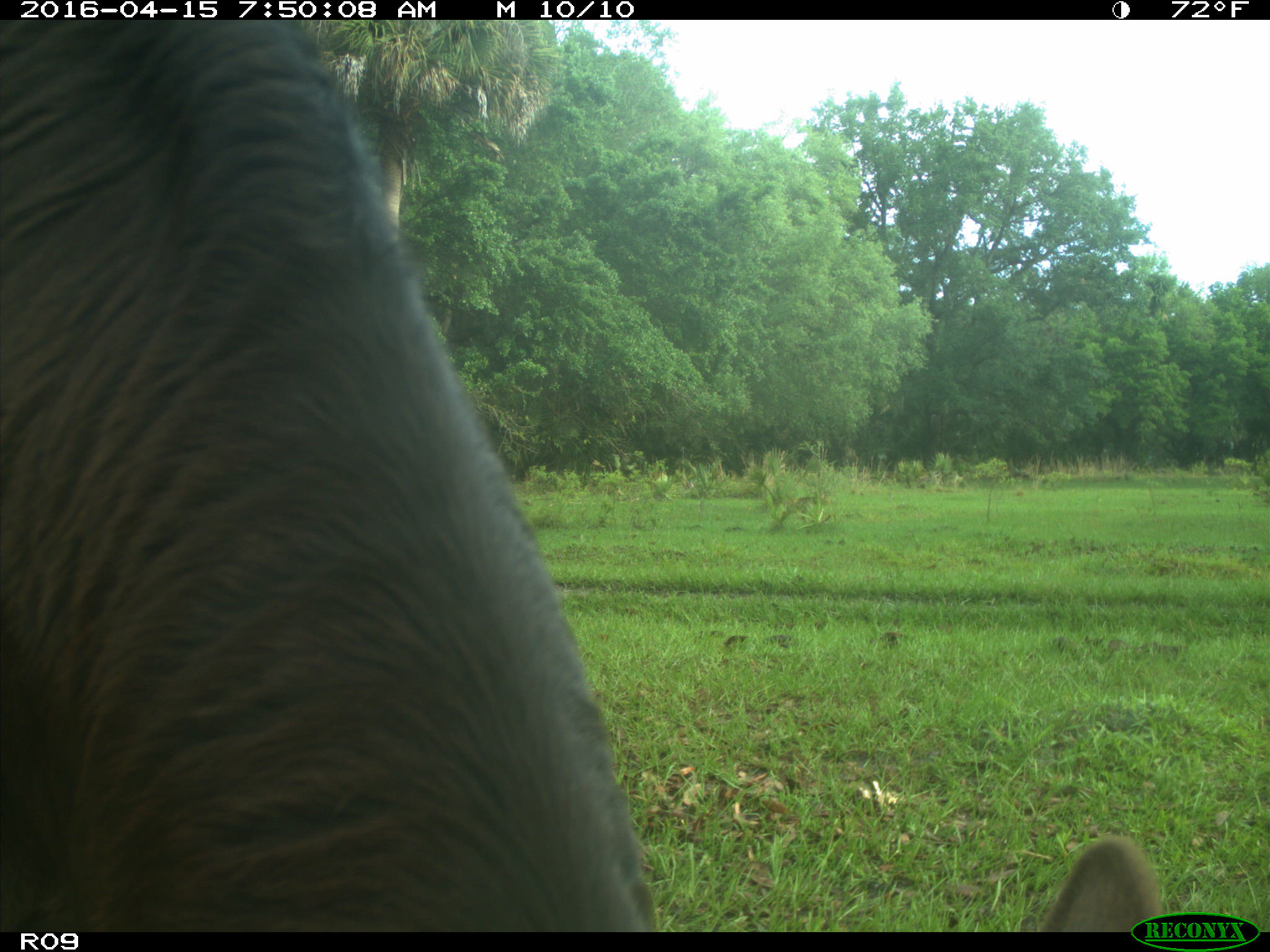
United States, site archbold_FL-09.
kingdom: Animalia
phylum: Chordata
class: Mammalia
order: Artiodactyla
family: Bovidae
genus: Bos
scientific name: Bos taurus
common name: domestic cow